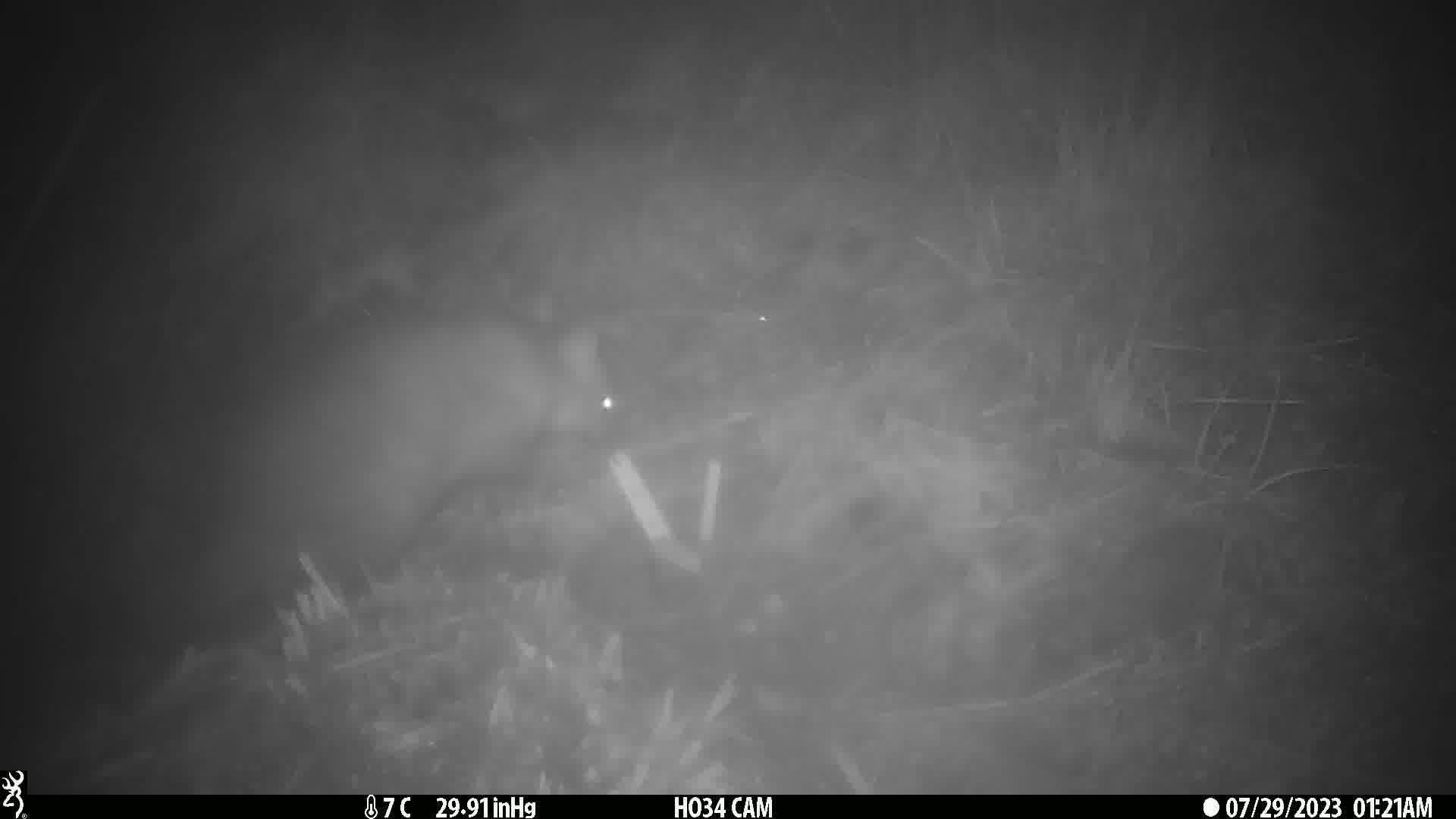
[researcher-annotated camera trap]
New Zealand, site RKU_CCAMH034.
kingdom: Animalia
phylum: Chordata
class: Mammalia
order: Diprotodontia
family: Phalangeridae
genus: Trichosurus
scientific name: Trichosurus vulpecula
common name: common brushtail possum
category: possum